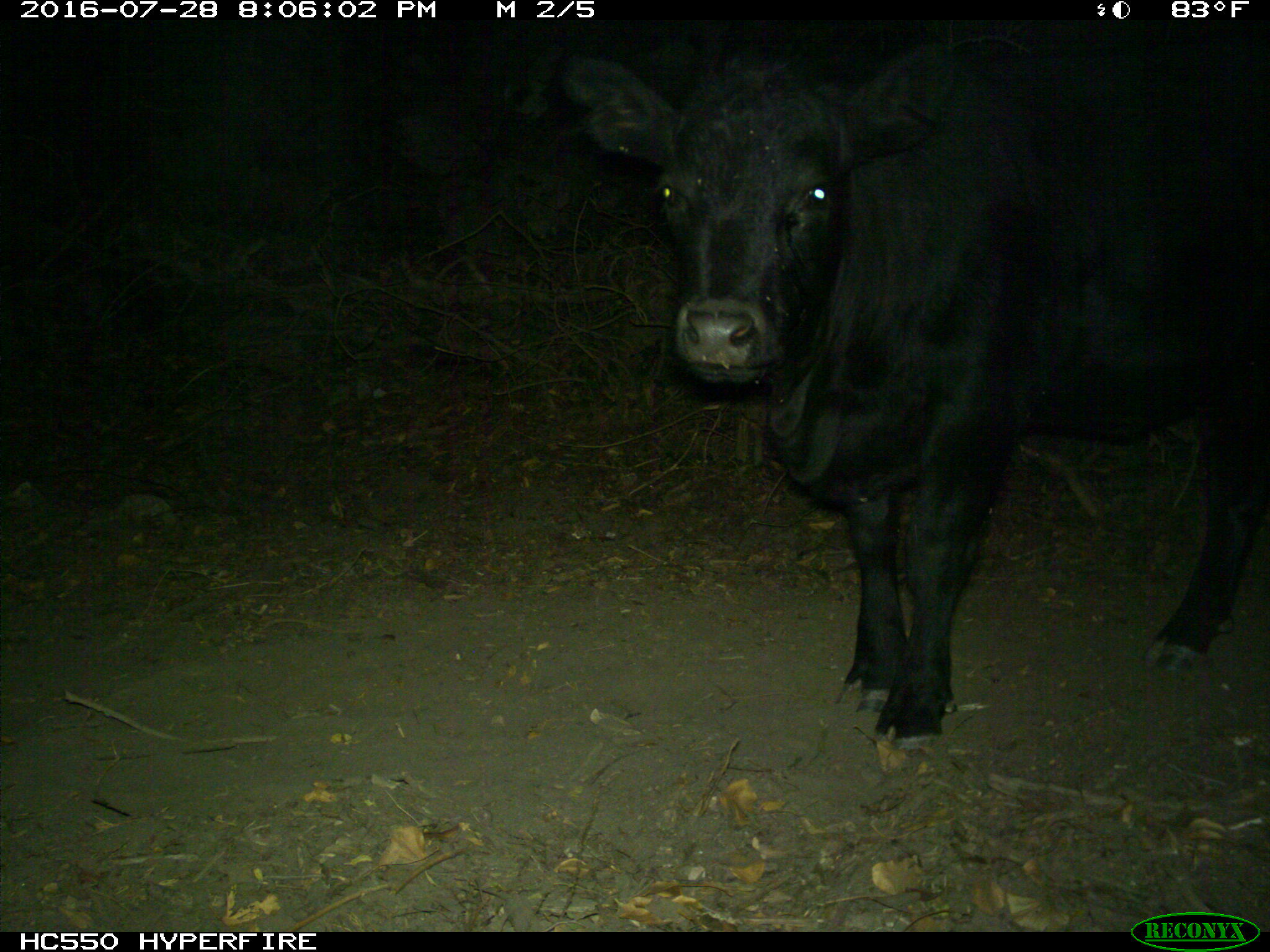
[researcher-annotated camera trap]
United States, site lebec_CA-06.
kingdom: Animalia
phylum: Chordata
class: Mammalia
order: Artiodactyla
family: Bovidae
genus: Bos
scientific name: Bos taurus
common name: domestic cow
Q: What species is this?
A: Bos taurus (domestic cow).